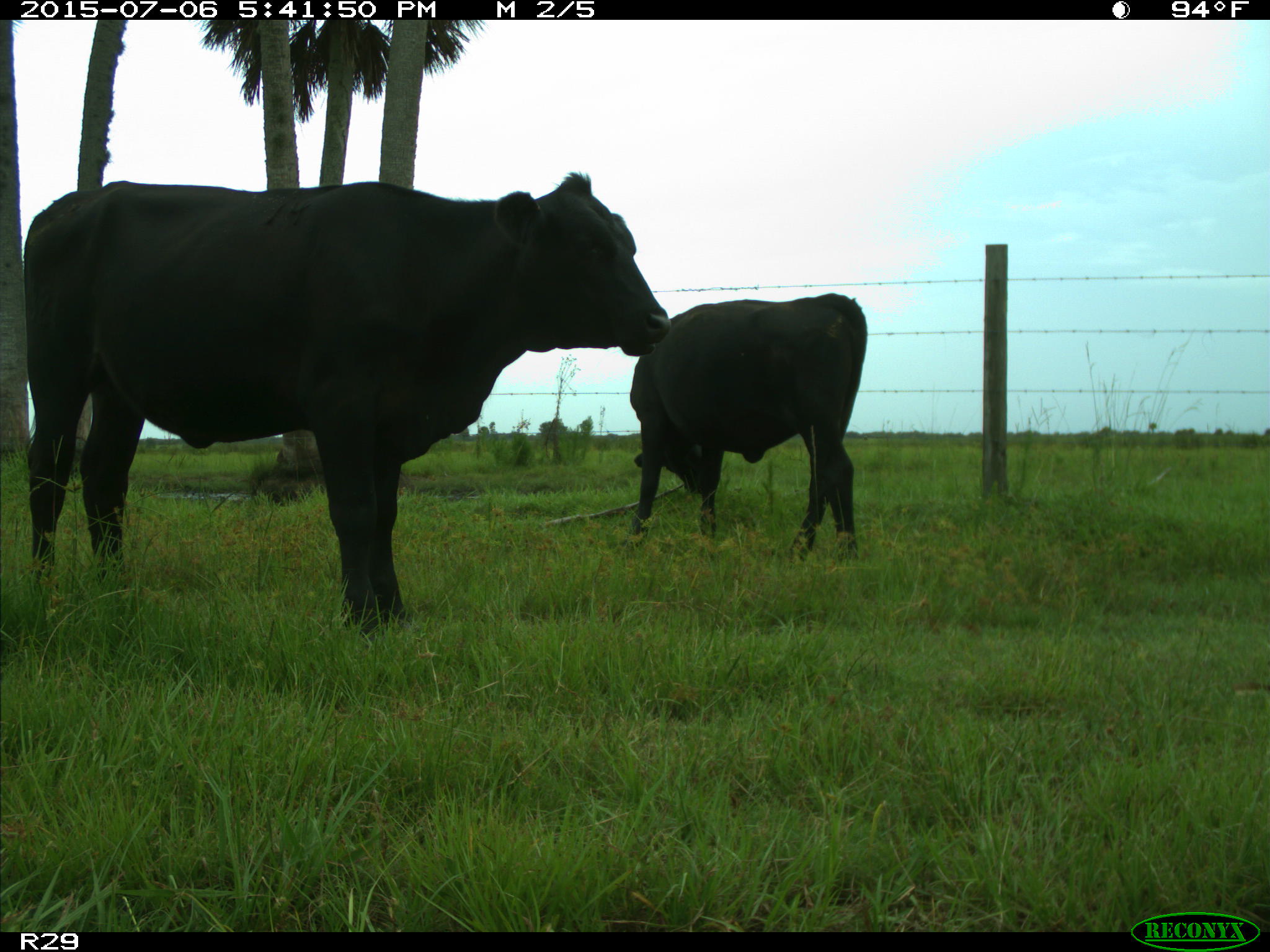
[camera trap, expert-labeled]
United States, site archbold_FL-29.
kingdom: Animalia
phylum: Chordata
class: Mammalia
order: Artiodactyla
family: Bovidae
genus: Bos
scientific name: Bos taurus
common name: domestic cow